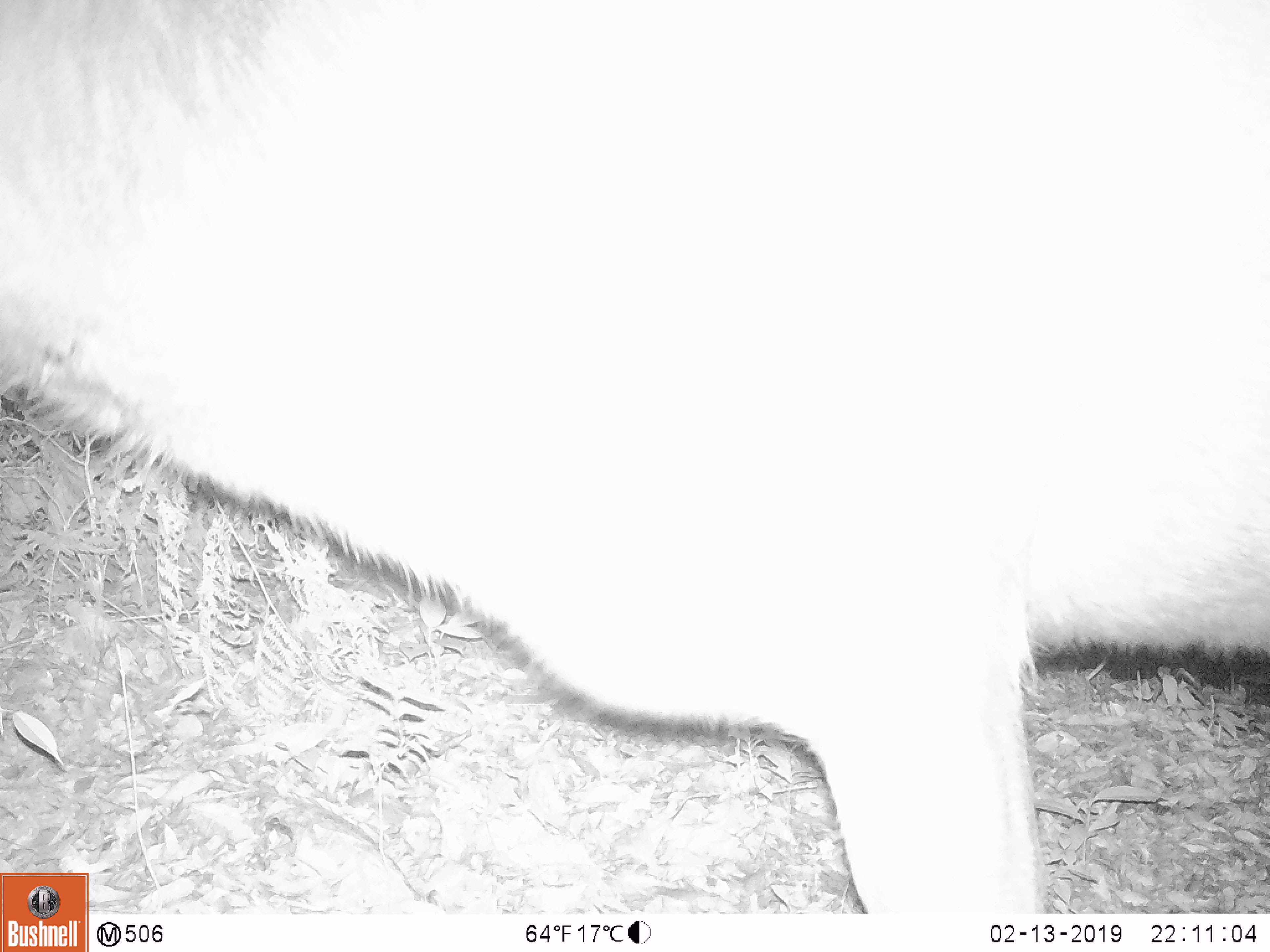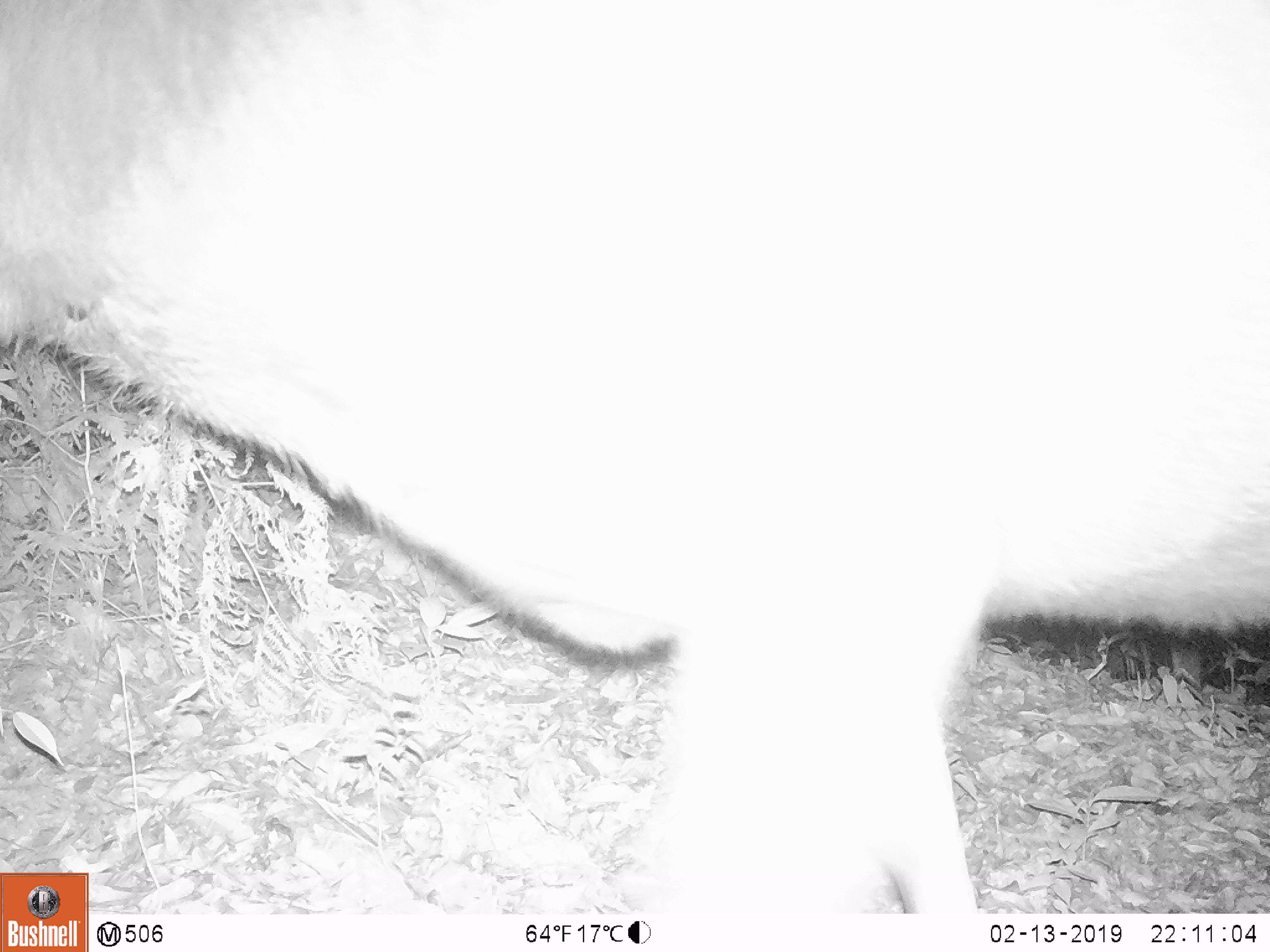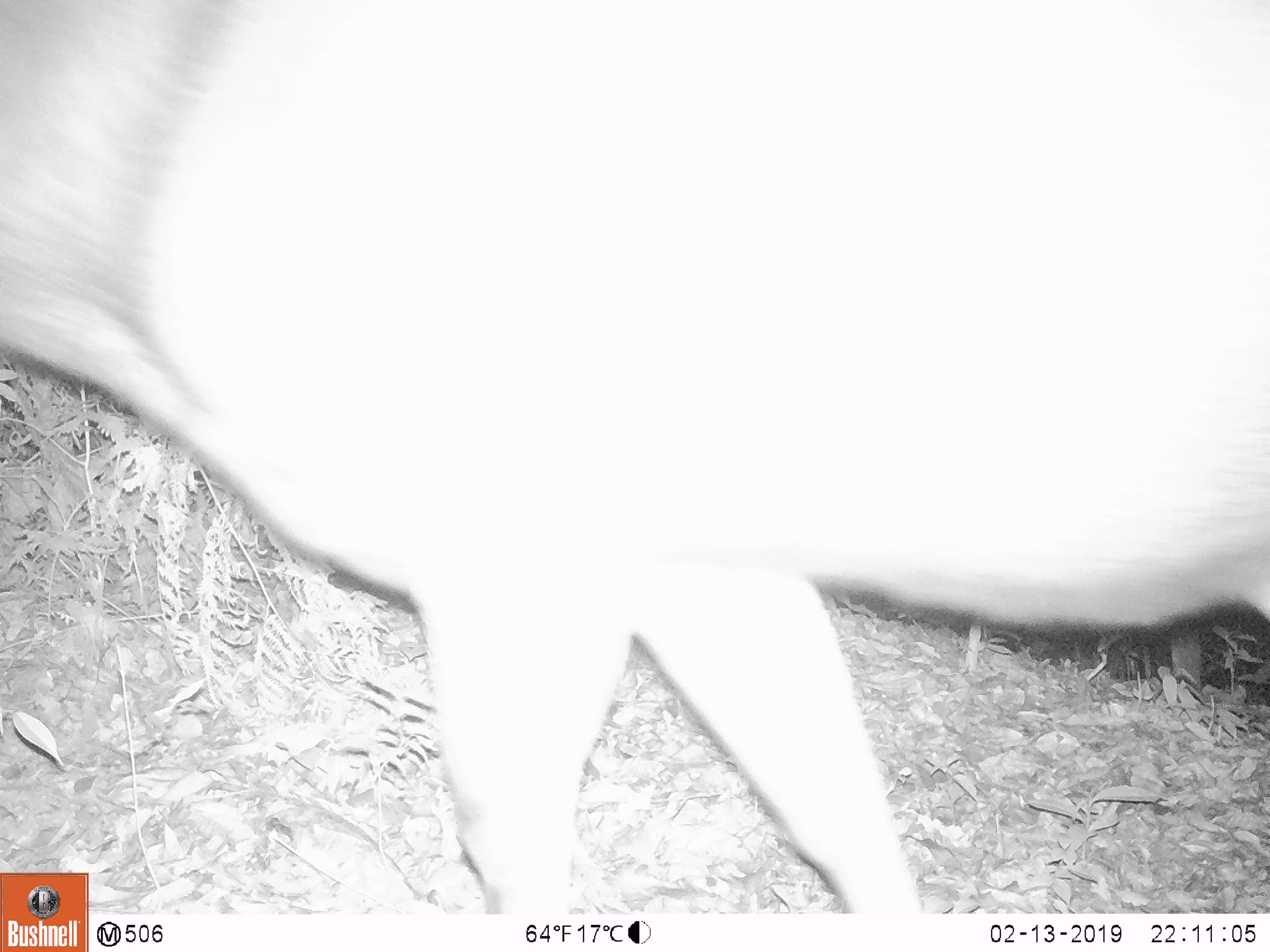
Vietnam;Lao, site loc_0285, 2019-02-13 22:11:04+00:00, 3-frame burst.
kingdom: Animalia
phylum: Chordata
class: Mammalia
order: Artiodactyla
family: Cervidae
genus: Rusa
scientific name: Rusa unicolor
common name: sambar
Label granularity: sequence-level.